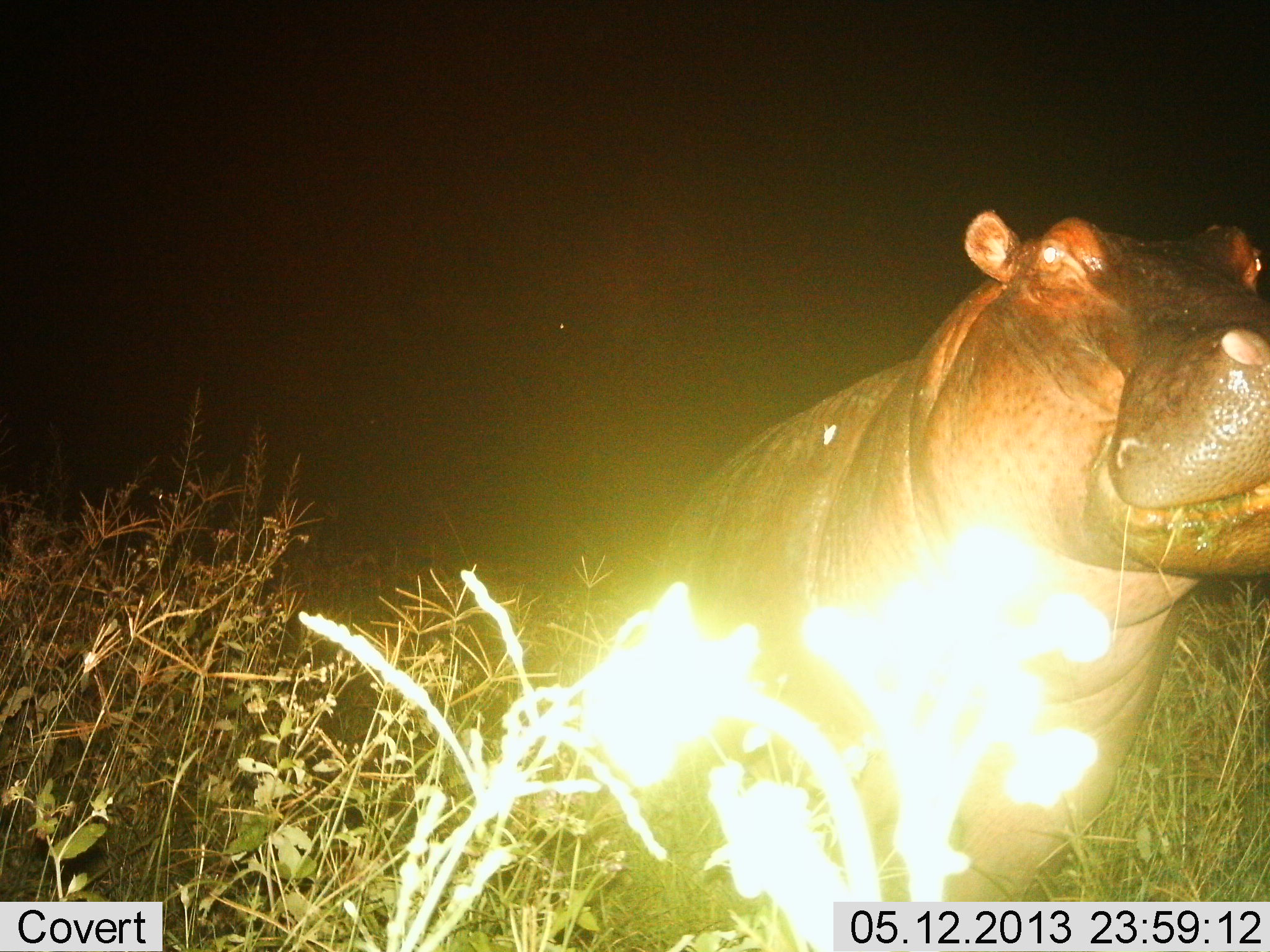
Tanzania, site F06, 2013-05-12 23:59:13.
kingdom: Animalia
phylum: Chordata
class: Mammalia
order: Artiodactyla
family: Hippopotamidae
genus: Hippopotamus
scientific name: Hippopotamus amphibius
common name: hippopotamus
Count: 1.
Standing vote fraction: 50%.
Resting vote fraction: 0%.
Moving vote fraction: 20%.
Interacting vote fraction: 0%.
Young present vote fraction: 0%.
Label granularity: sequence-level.